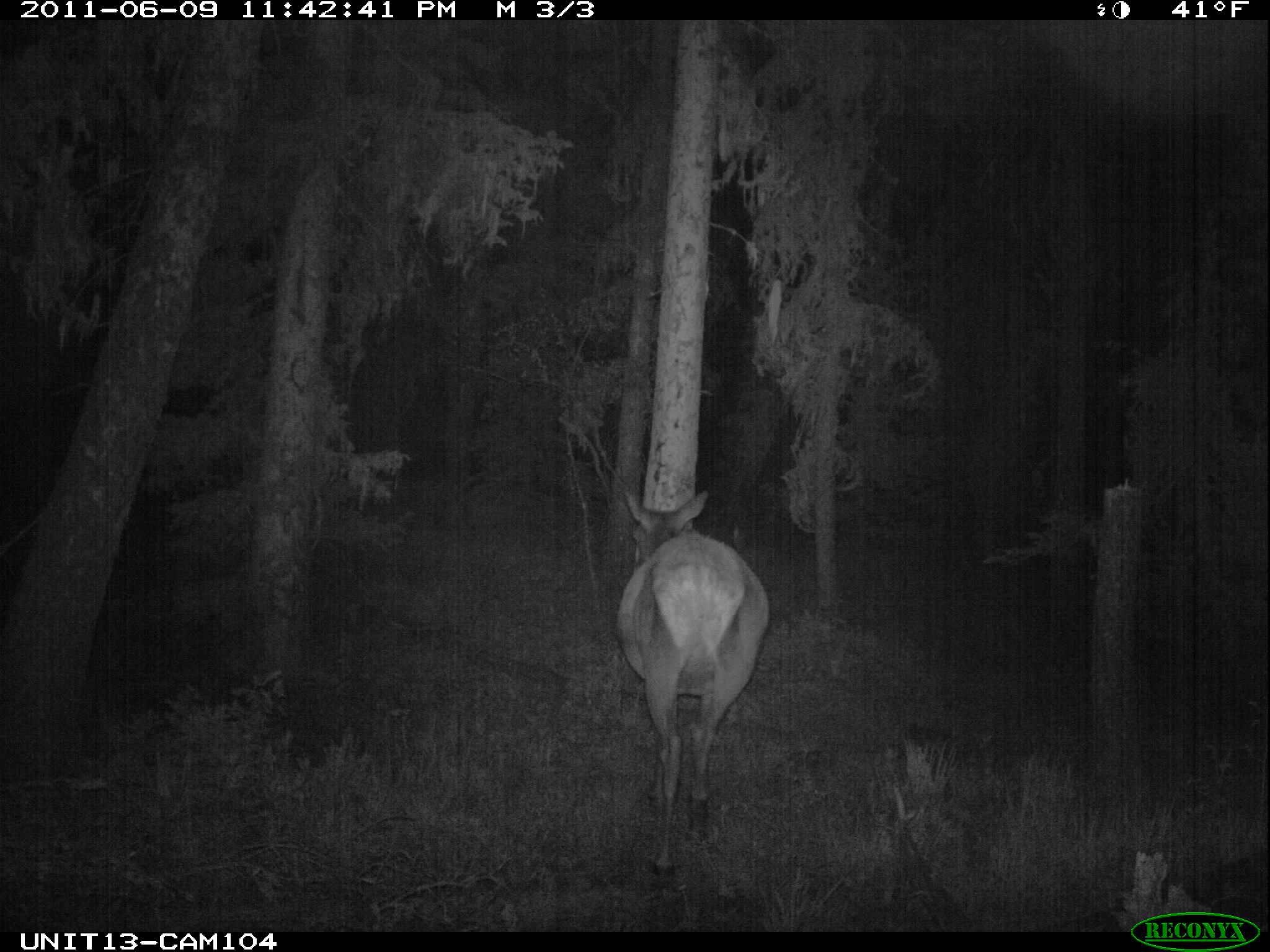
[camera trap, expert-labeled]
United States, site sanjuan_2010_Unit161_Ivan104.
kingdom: Animalia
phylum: Chordata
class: Mammalia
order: Artiodactyla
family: Cervidae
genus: Cervus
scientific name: Cervus elaphus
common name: red deer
Cervus elaphus (red deer).